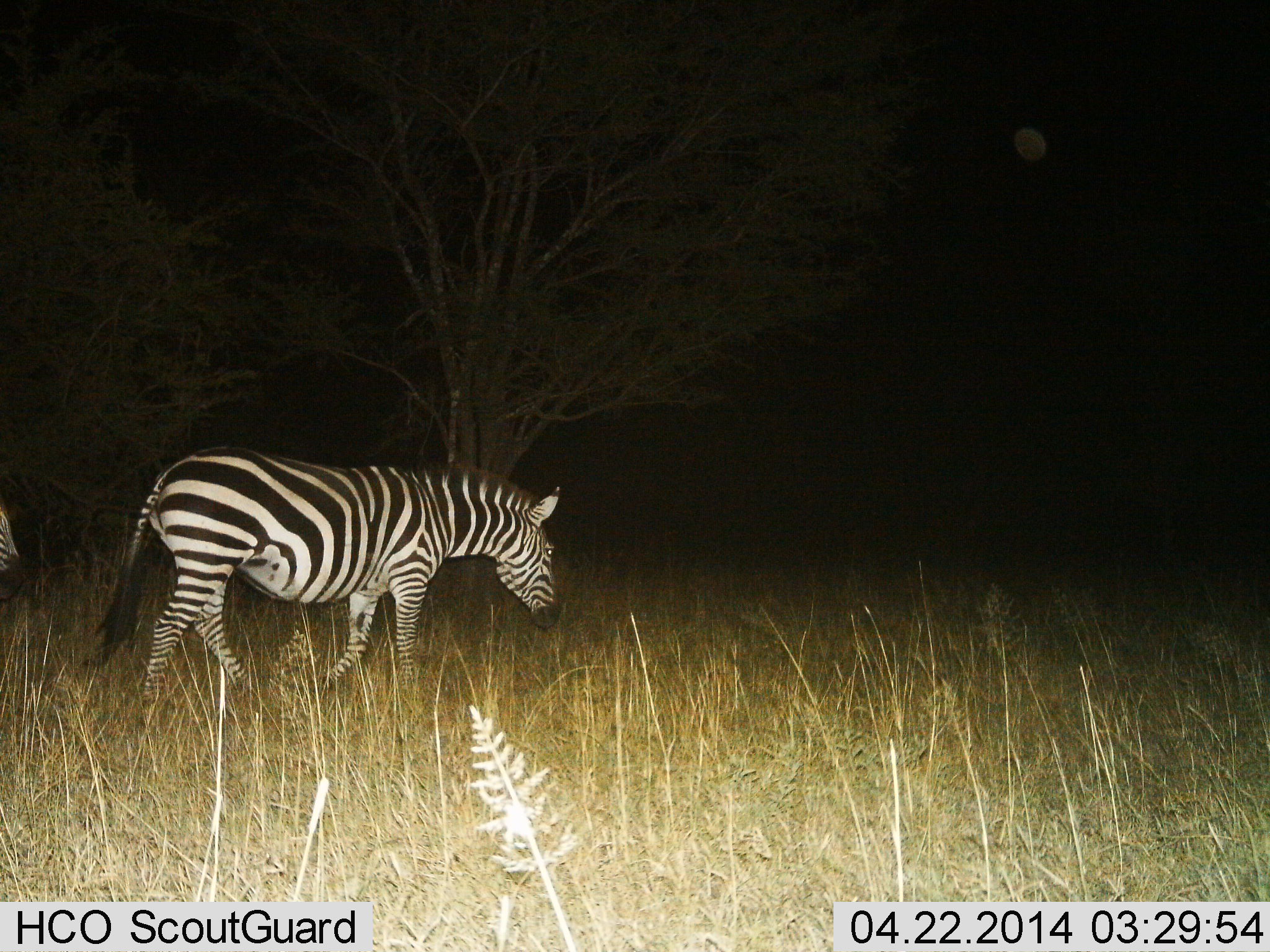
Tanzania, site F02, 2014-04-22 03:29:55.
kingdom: Animalia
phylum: Chordata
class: Mammalia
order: Perissodactyla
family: Equidae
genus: Equus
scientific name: Equus quagga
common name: plains zebra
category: zebra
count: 2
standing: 22%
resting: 22%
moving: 78%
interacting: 0%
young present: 0%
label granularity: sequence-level